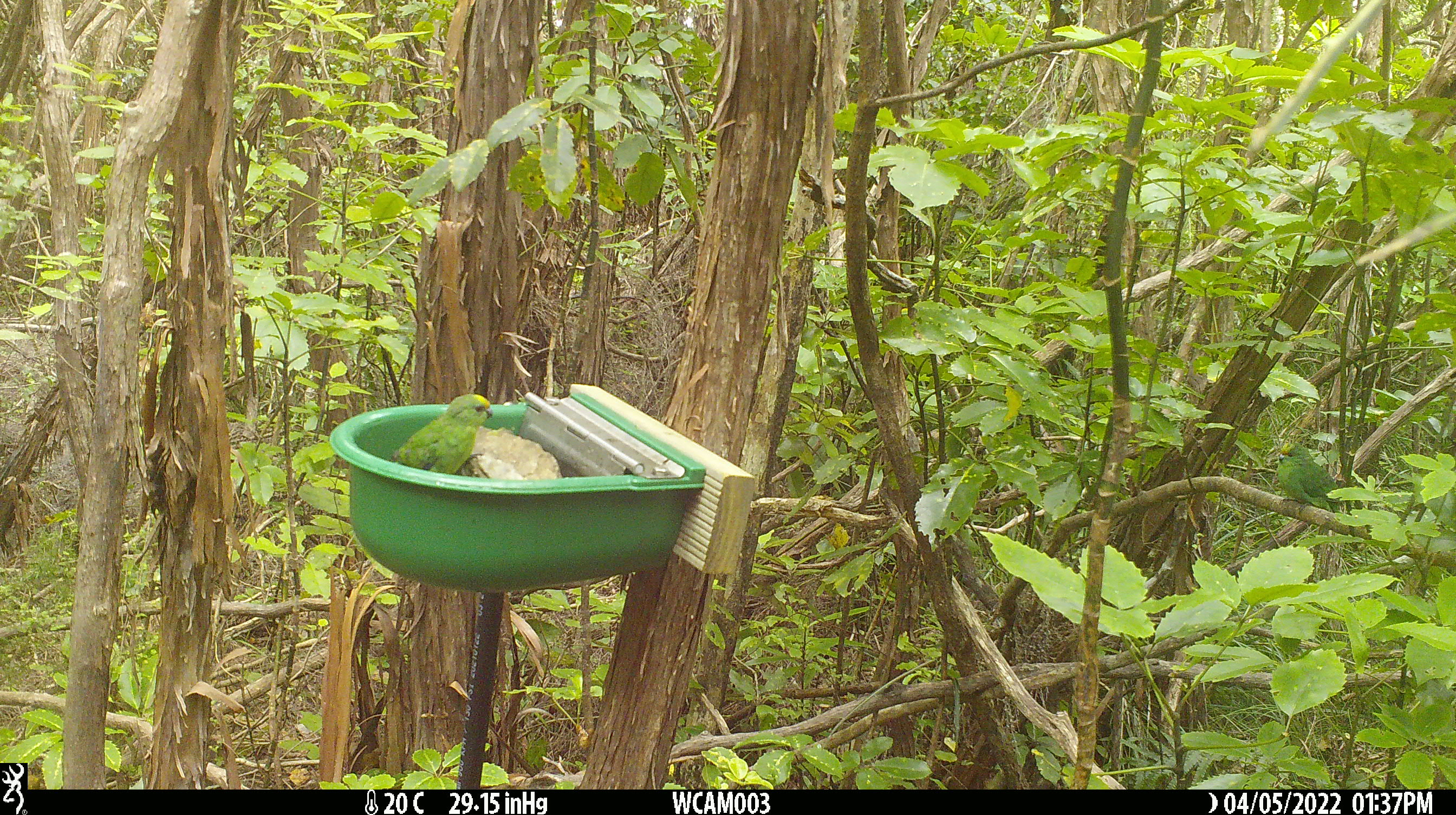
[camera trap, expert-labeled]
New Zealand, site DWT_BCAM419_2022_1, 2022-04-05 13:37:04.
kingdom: Animalia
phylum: Chordata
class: Aves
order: Psittaciformes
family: Psittaculidae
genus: Cyanoramphus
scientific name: Cyanoramphus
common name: parakeet